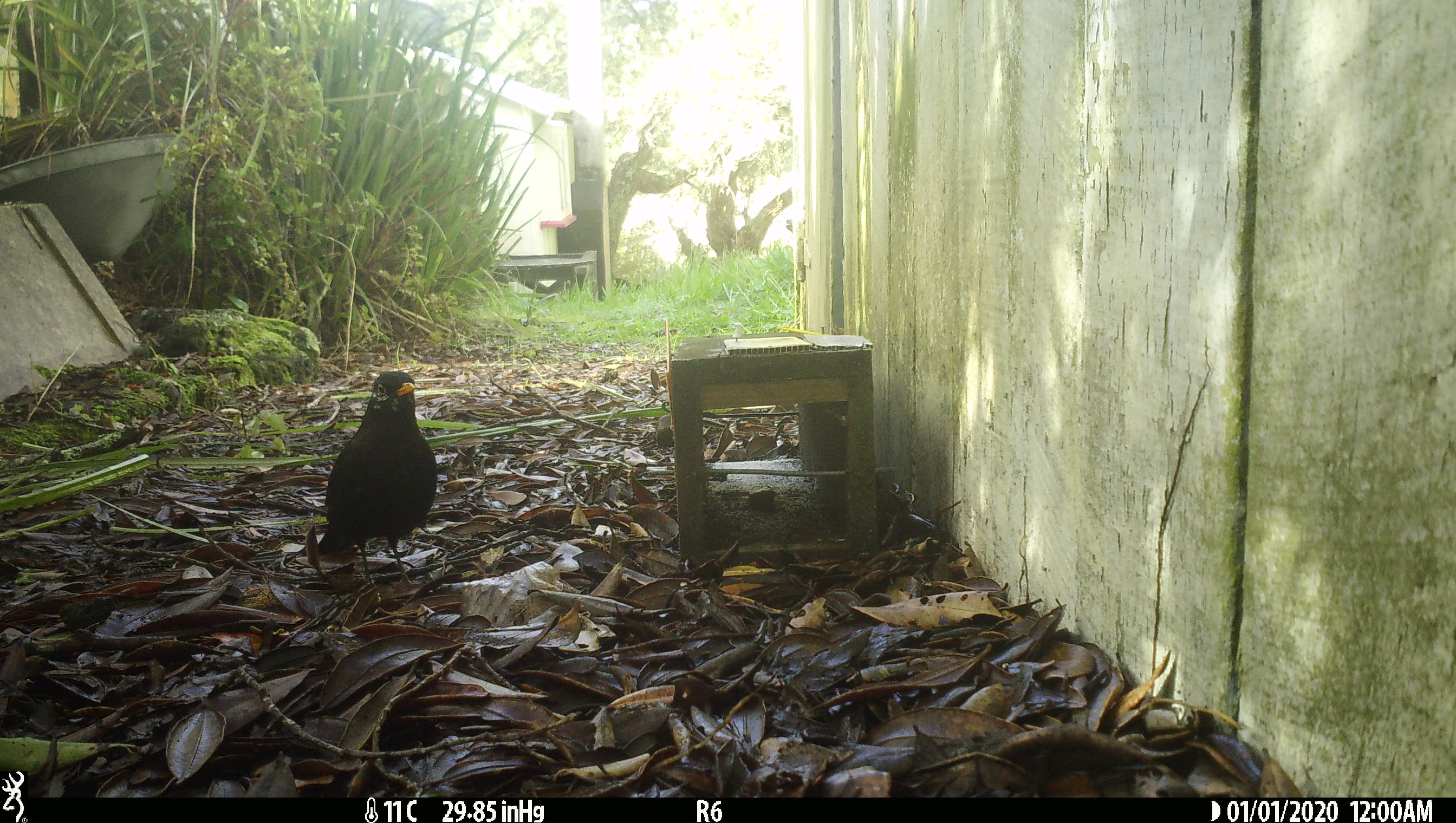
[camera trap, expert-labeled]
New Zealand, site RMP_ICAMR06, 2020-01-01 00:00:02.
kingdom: Animalia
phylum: Chordata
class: Aves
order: Passeriformes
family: Turdidae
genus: Turdus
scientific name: Turdus merula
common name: eurasian blackbird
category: blackbird